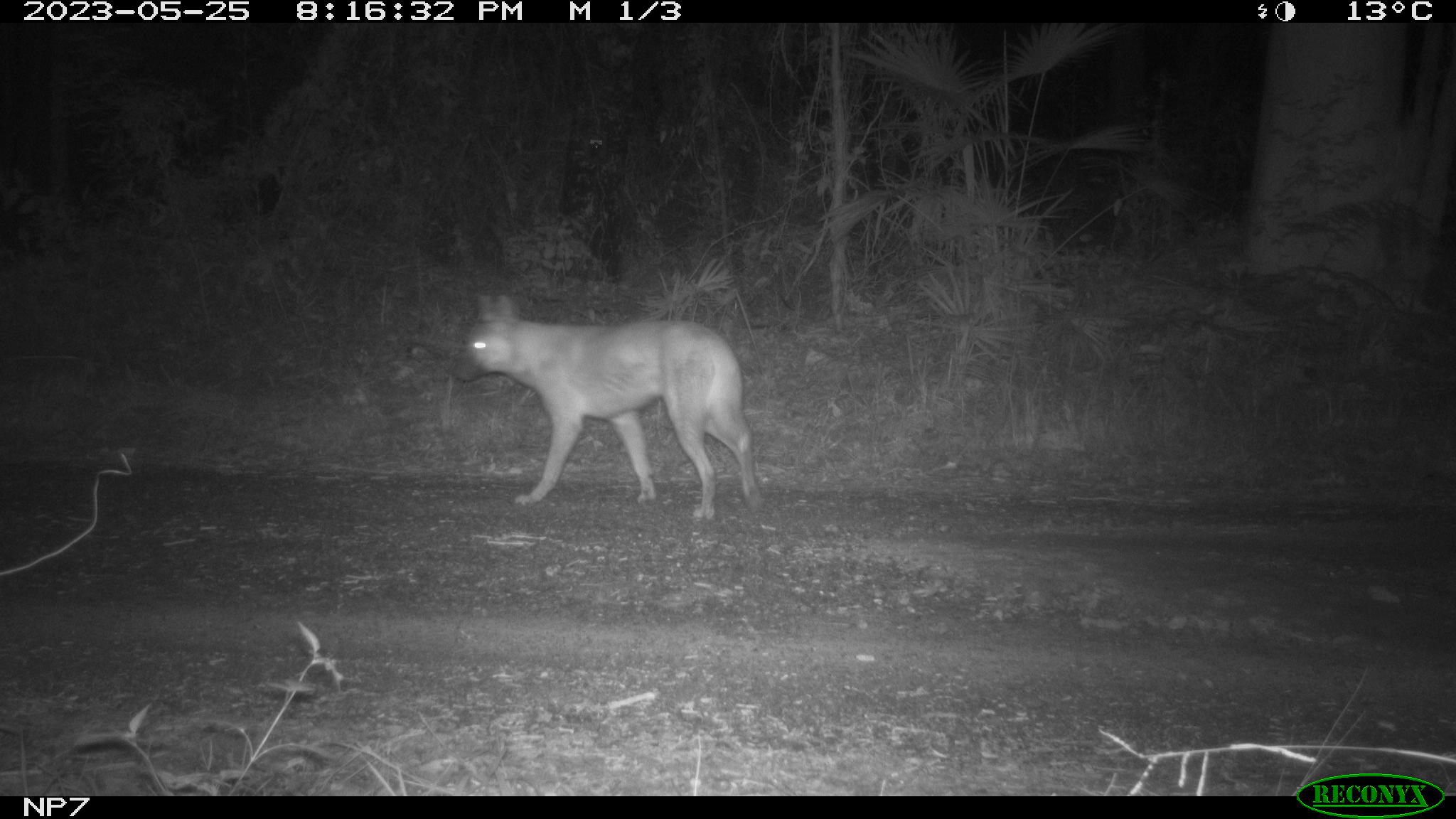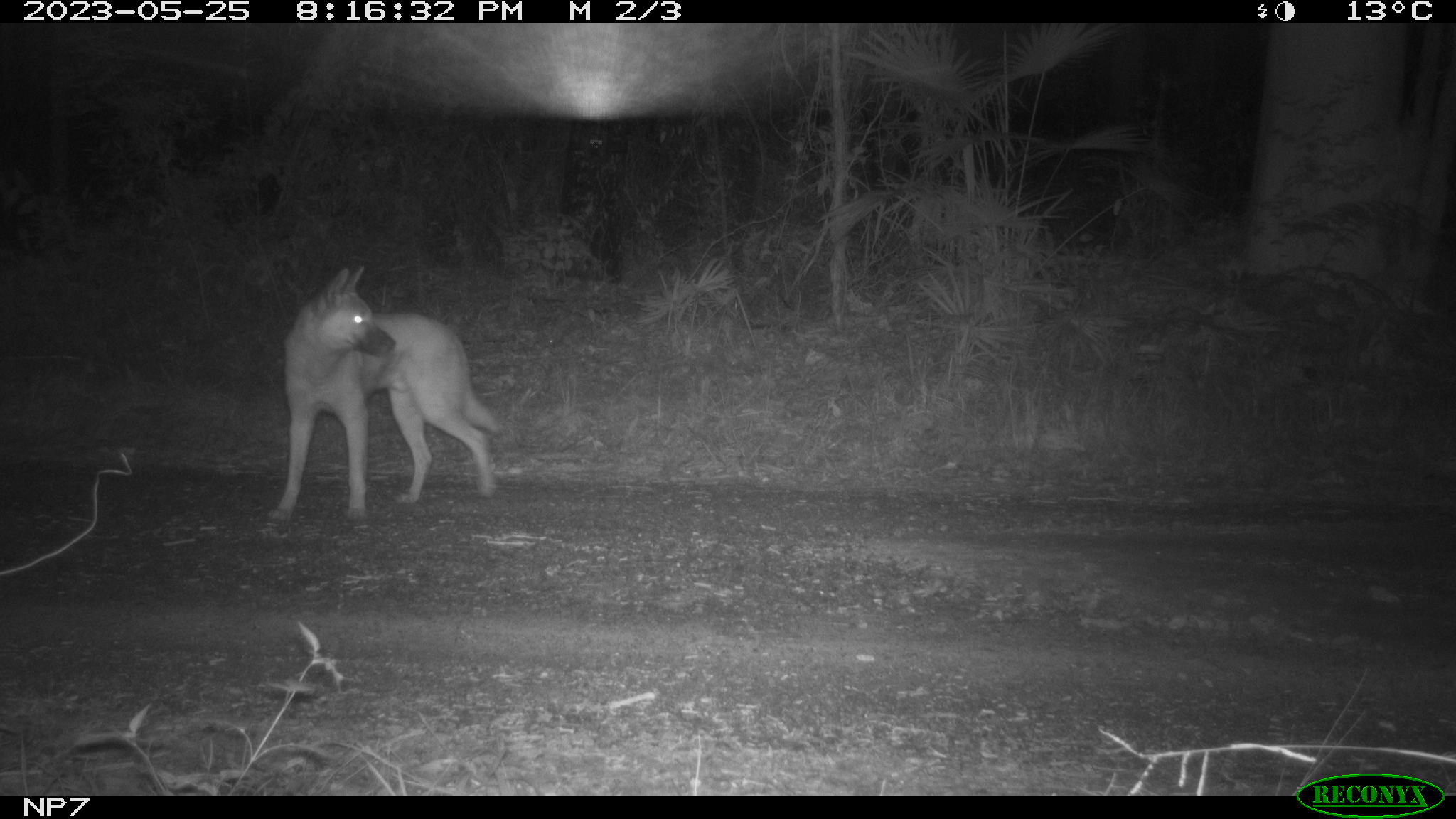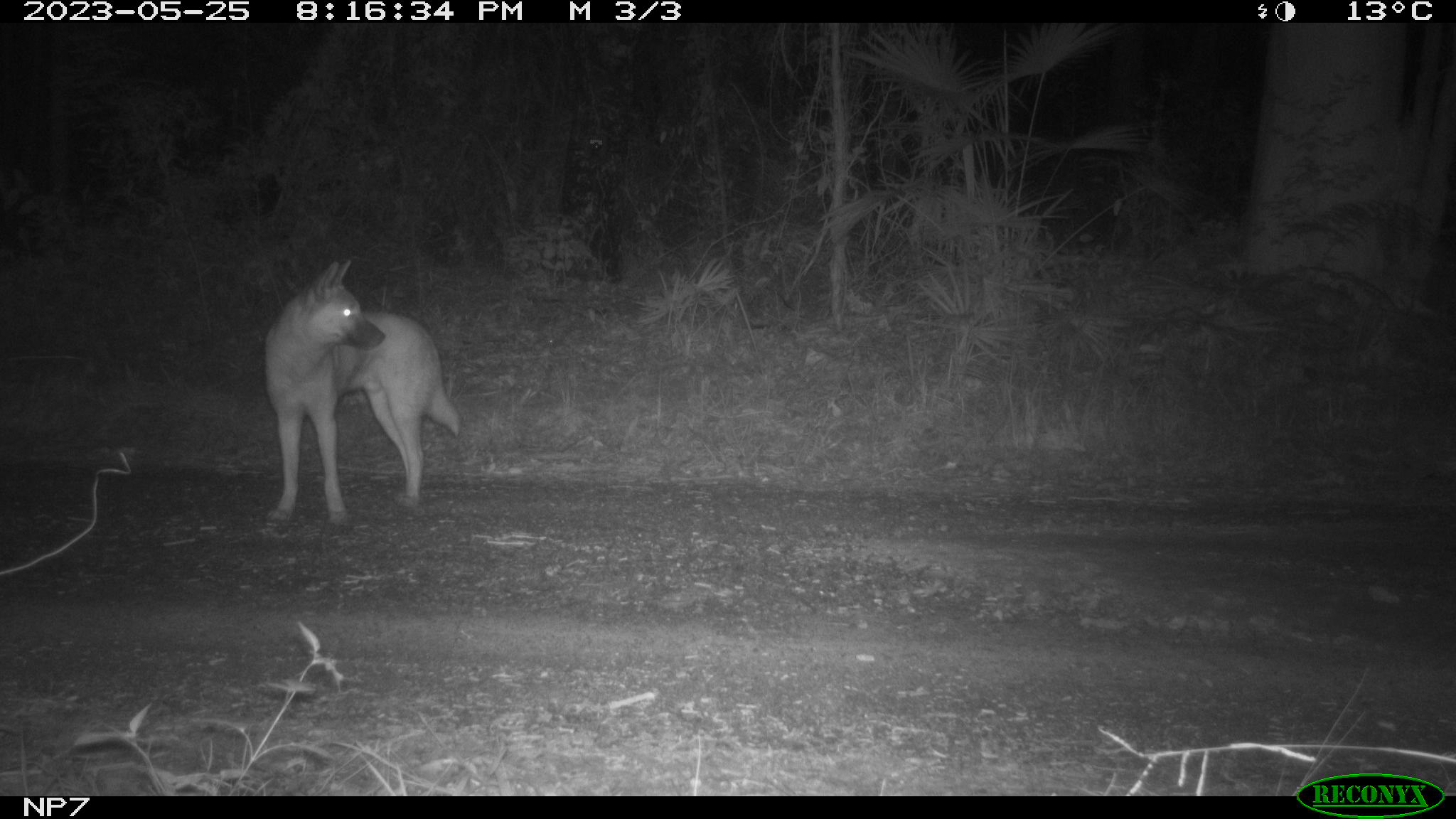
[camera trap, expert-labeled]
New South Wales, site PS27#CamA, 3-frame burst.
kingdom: Animalia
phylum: Chordata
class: Mammalia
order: Carnivora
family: Canidae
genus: Canis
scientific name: Canis familiaris dingo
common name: dingo